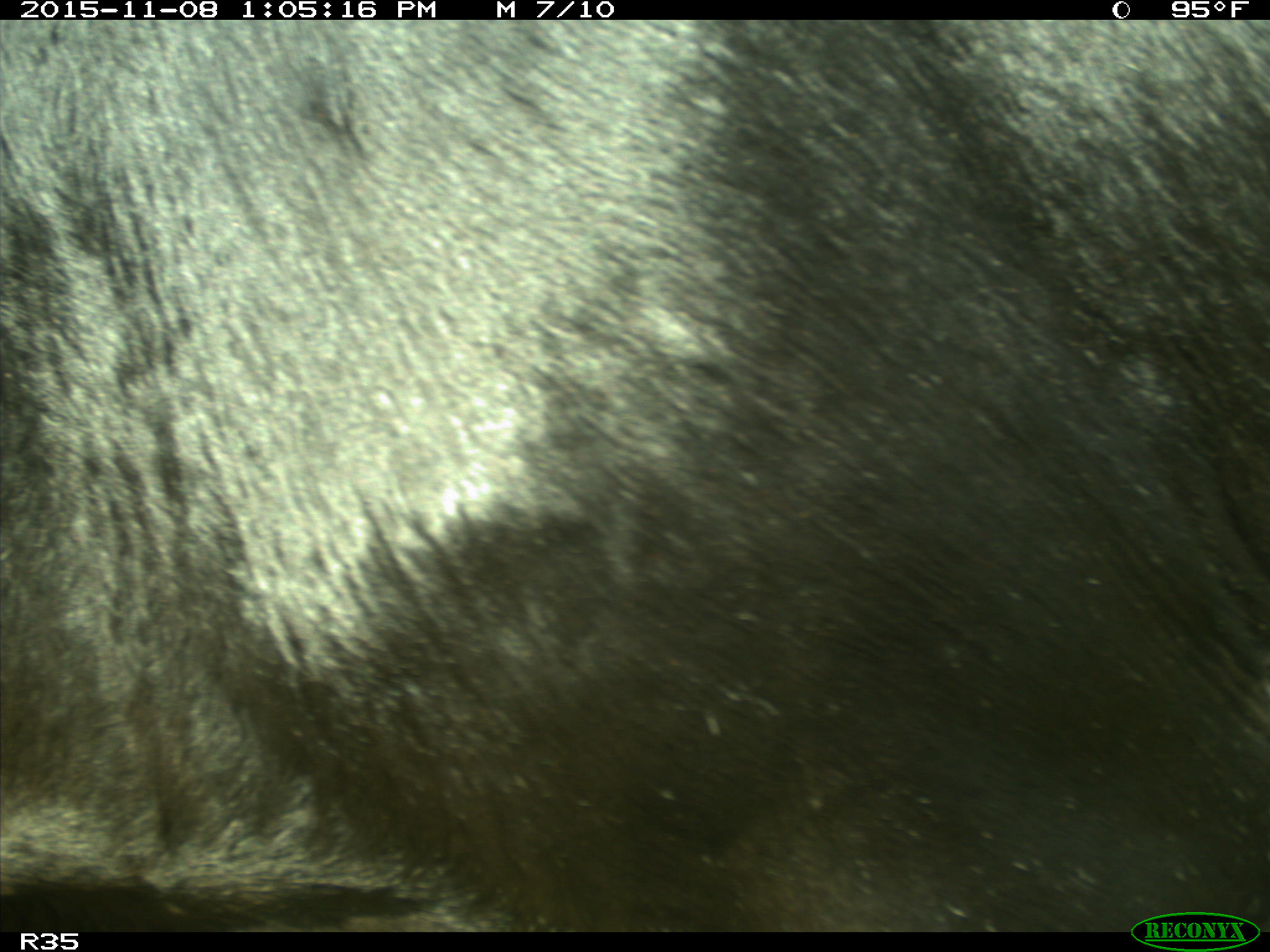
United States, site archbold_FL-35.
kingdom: Animalia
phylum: Chordata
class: Mammalia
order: Artiodactyla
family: Bovidae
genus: Bos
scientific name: Bos taurus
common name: domestic cow